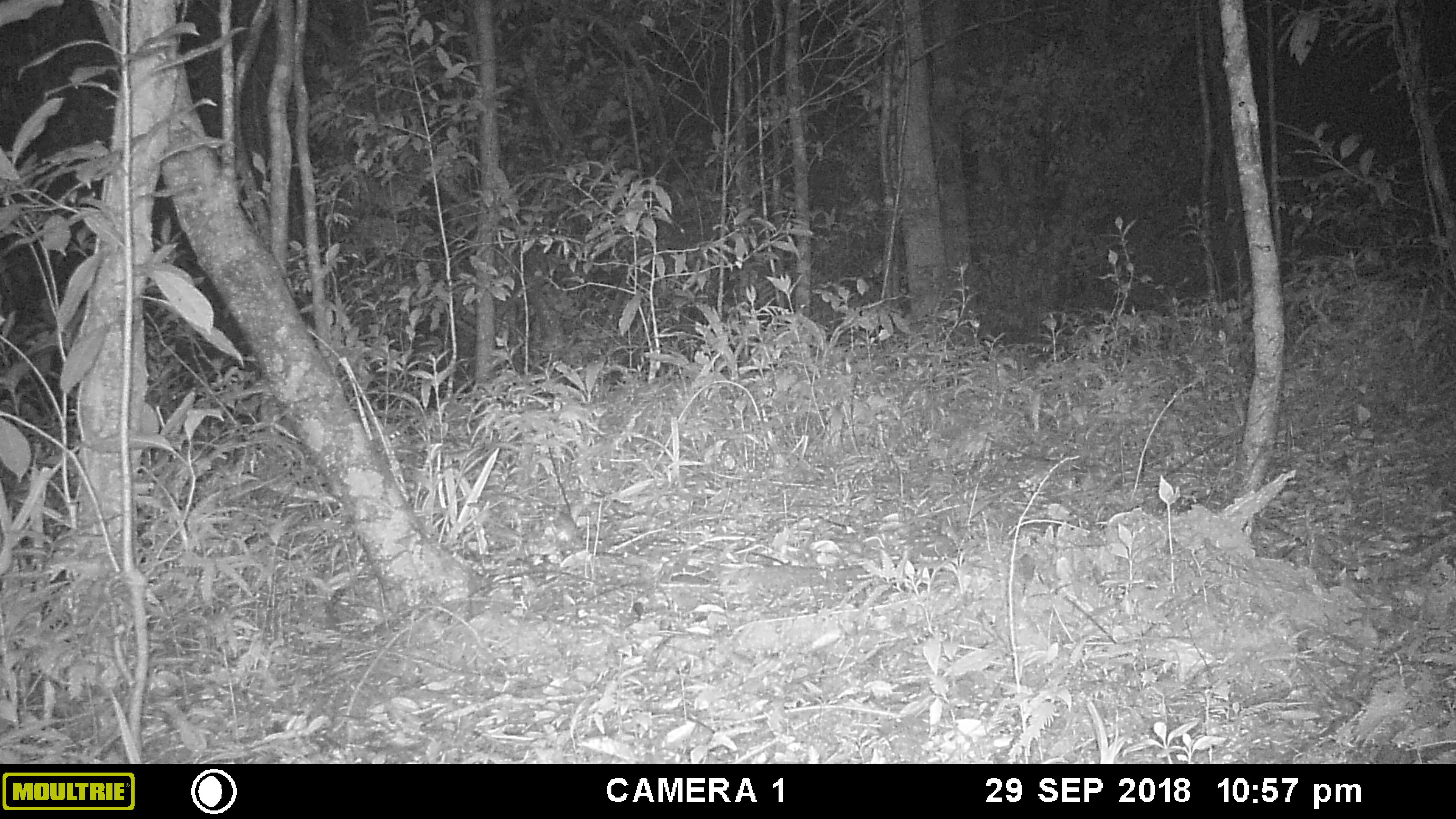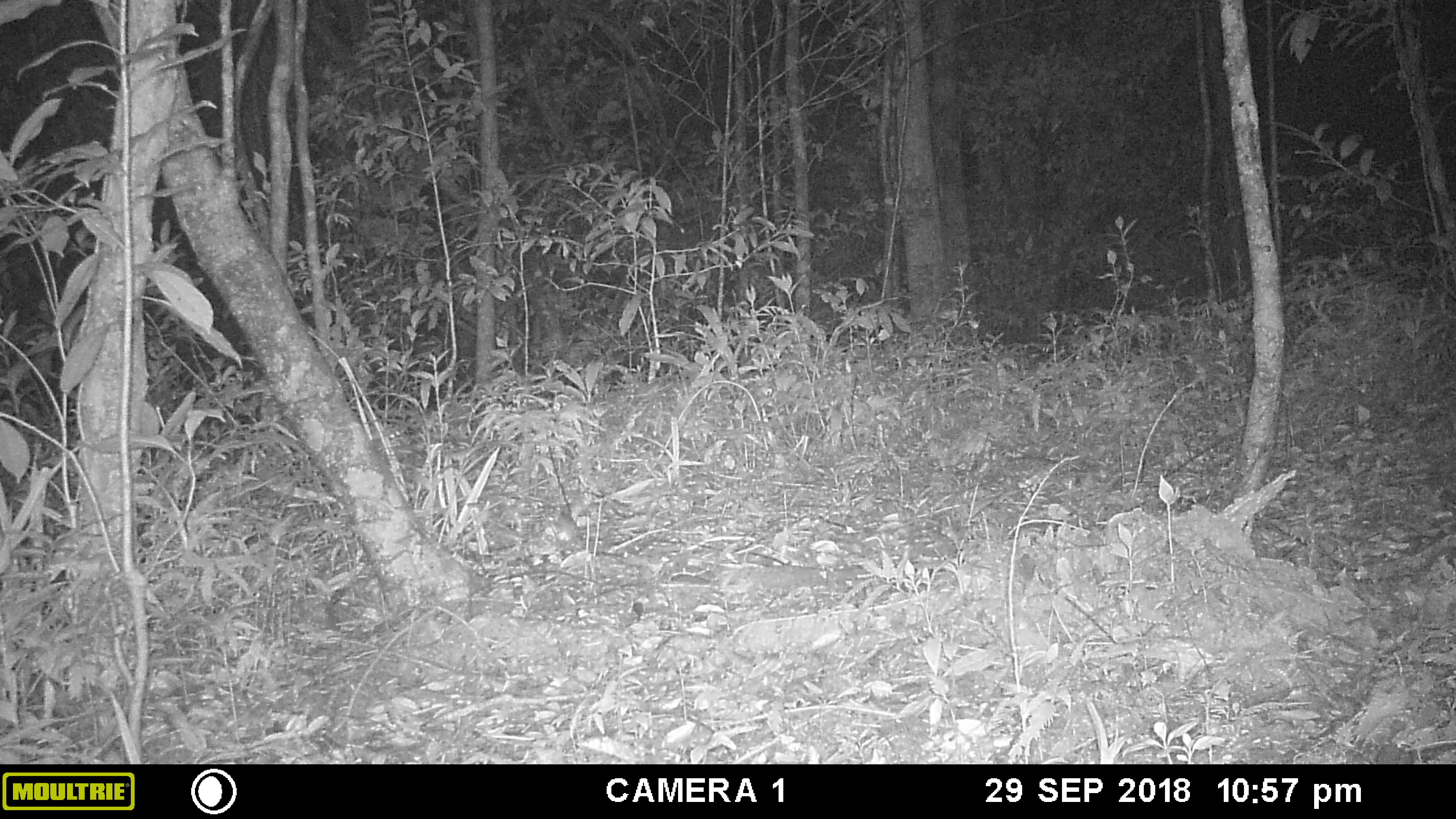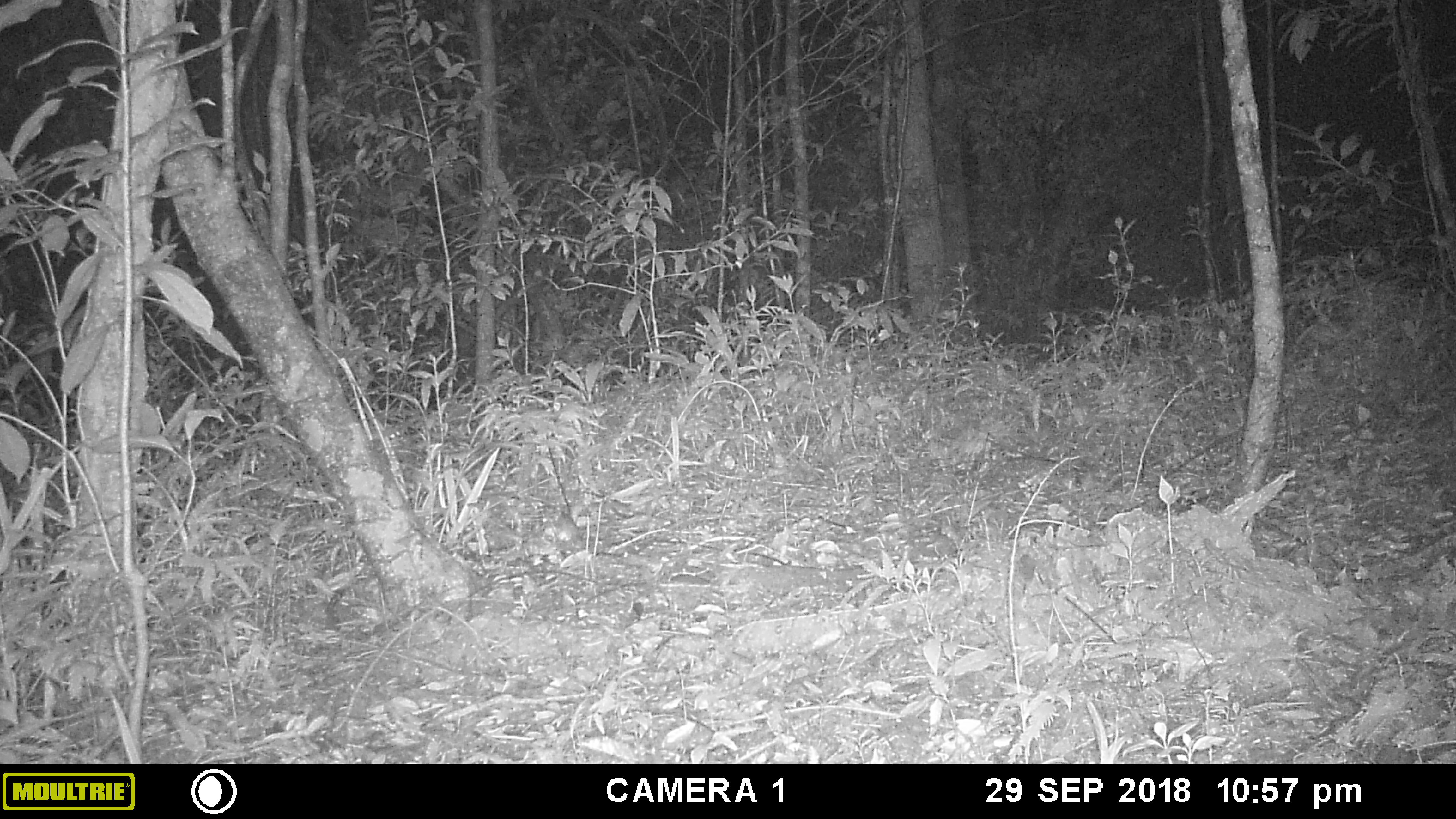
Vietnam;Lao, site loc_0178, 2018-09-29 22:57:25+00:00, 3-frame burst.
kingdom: Animalia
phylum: Chordata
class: Mammalia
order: Rodentia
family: Muridae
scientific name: Muridae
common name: old-world mice and rats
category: unidentified murid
Unidentified murid (old-world mice and rats) (Muridae). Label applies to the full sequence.